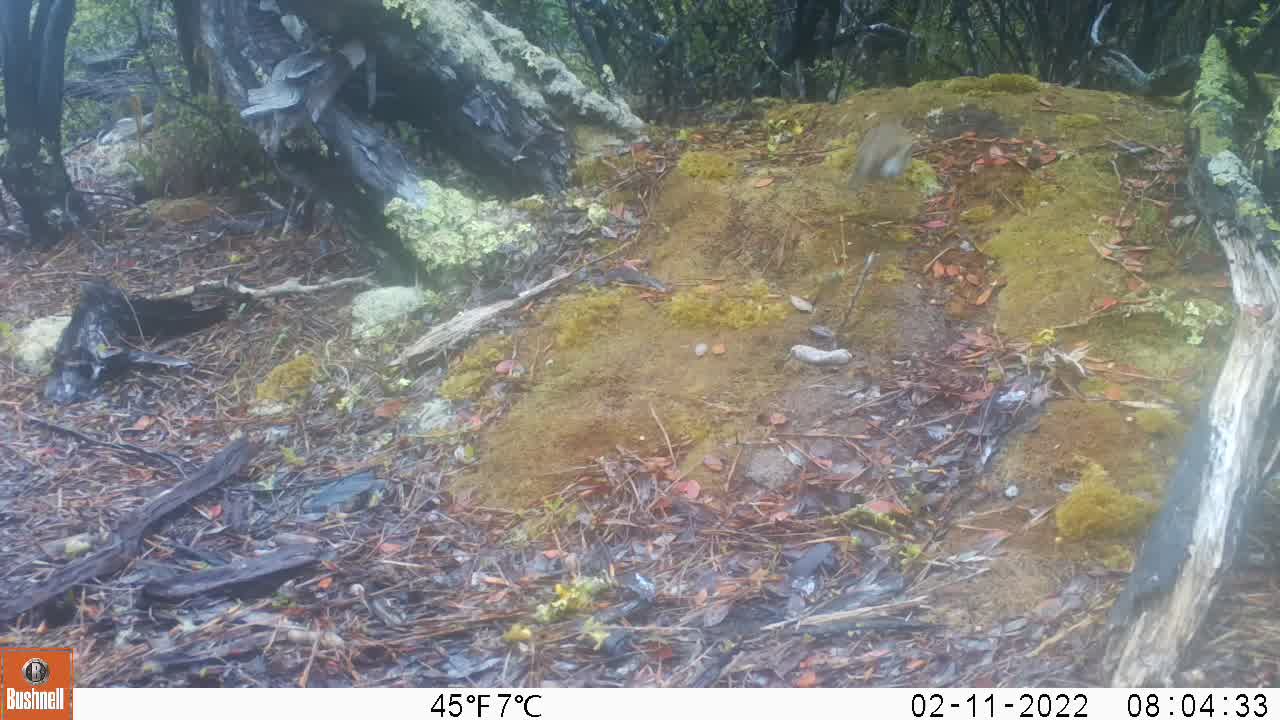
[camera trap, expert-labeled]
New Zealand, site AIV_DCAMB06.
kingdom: Animalia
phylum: Chordata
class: Aves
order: Passeriformes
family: Turdidae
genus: Turdus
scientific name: Turdus philomelos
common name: song thrush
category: thrush